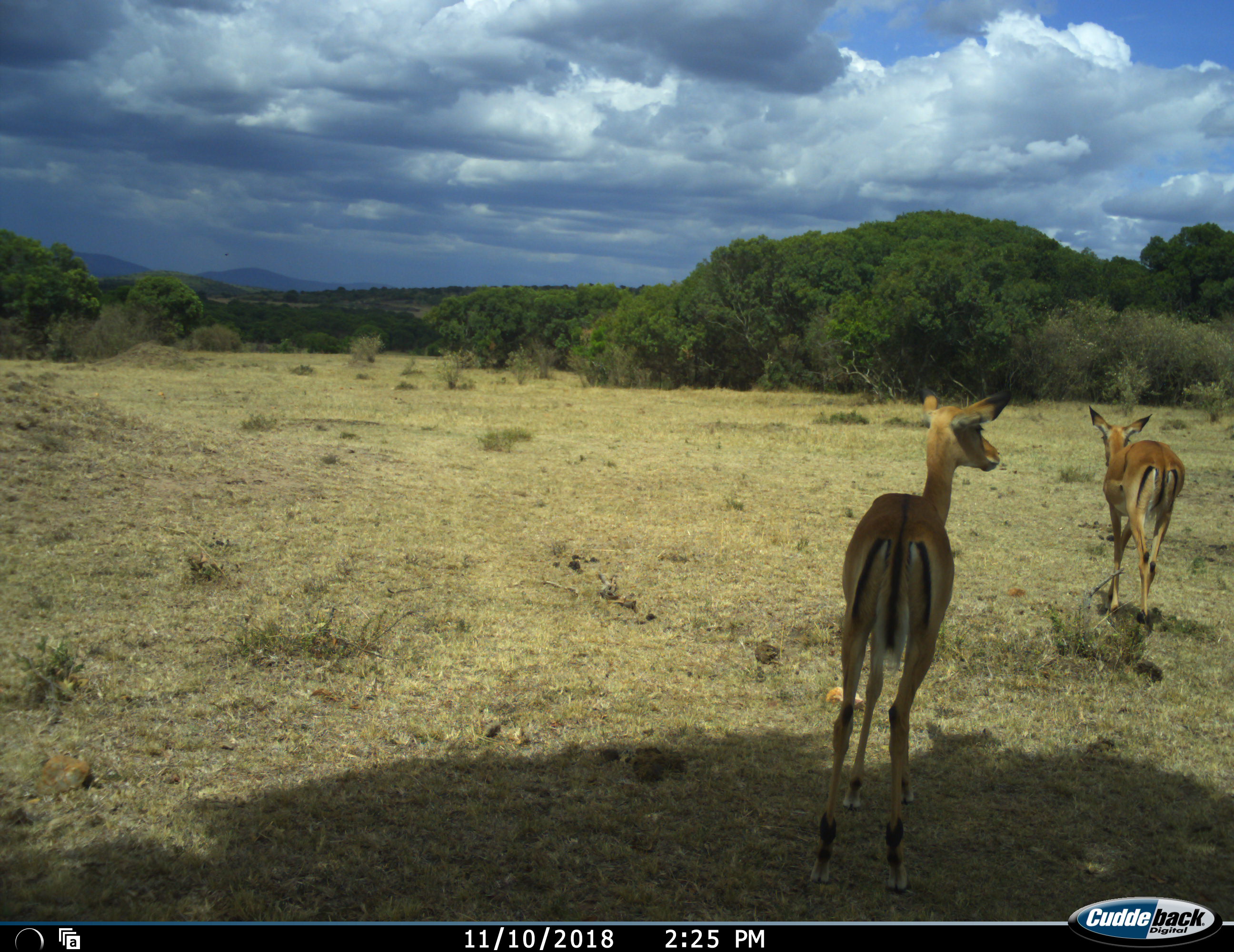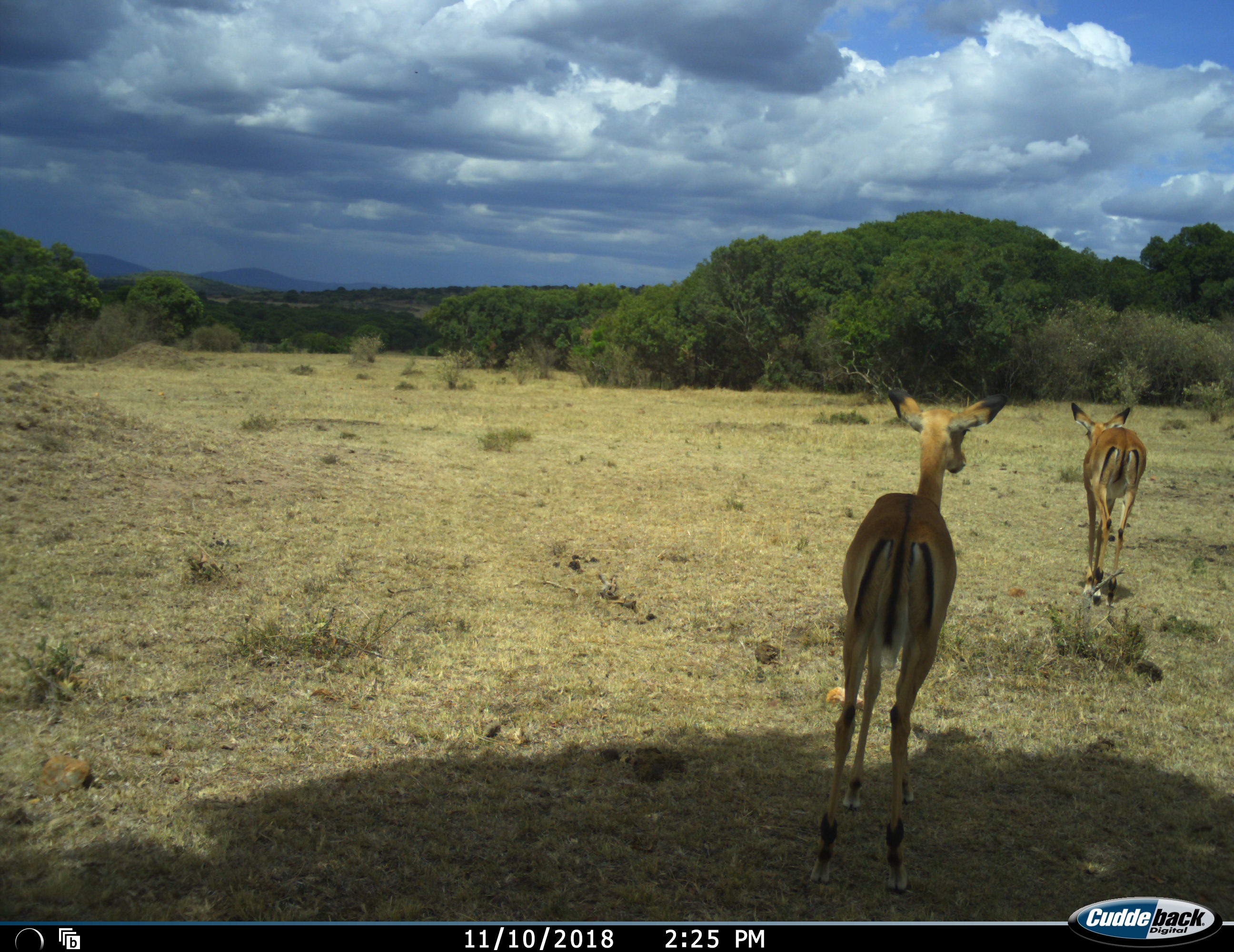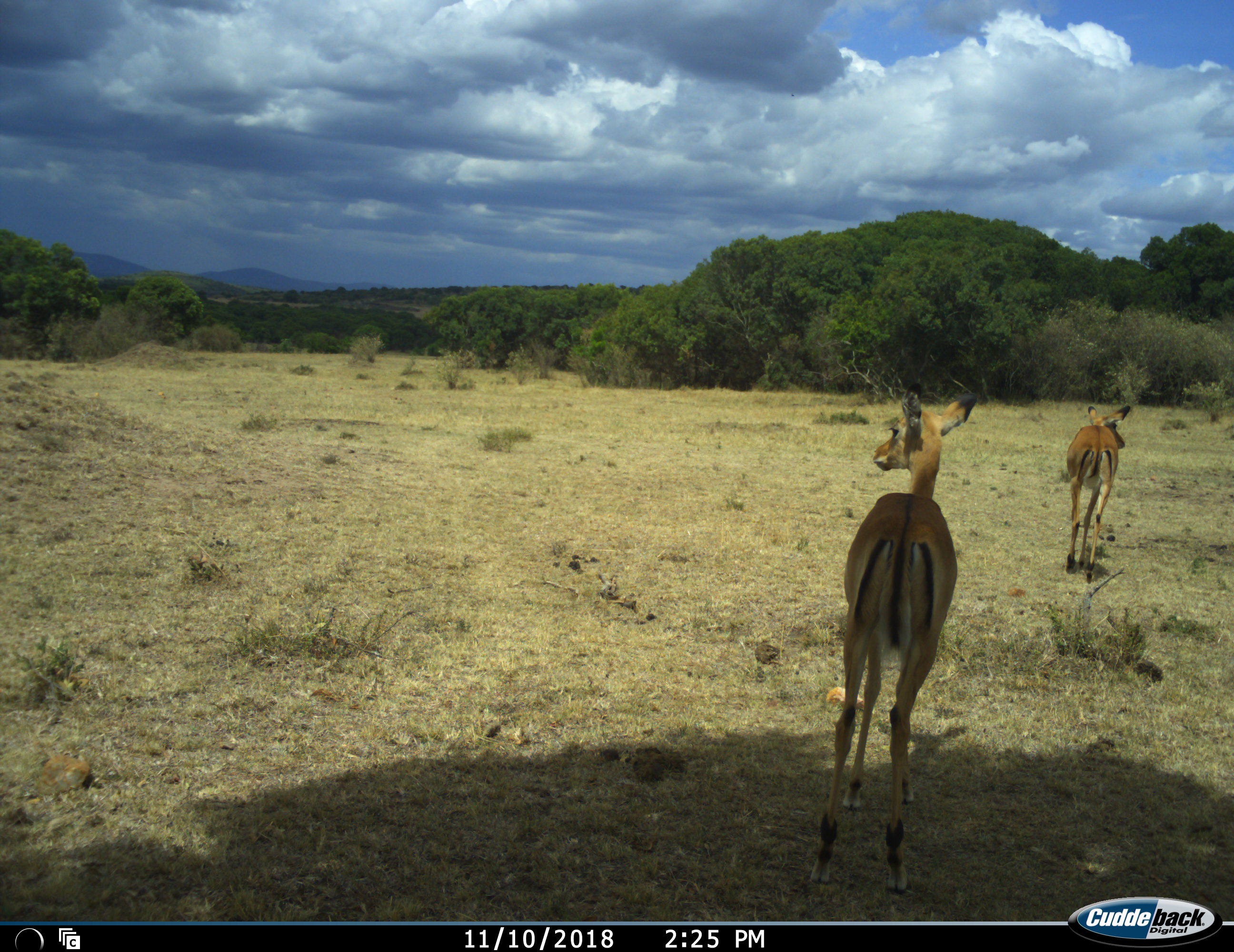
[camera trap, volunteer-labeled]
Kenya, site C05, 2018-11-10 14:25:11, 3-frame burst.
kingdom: Animalia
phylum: Chordata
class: Mammalia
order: Artiodactyla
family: Bovidae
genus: Aepyceros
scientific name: Aepyceros melampus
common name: impala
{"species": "impala (Aepyceros melampus)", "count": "2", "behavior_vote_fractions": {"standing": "44%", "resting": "0%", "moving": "89%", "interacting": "0%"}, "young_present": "0%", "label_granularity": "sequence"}